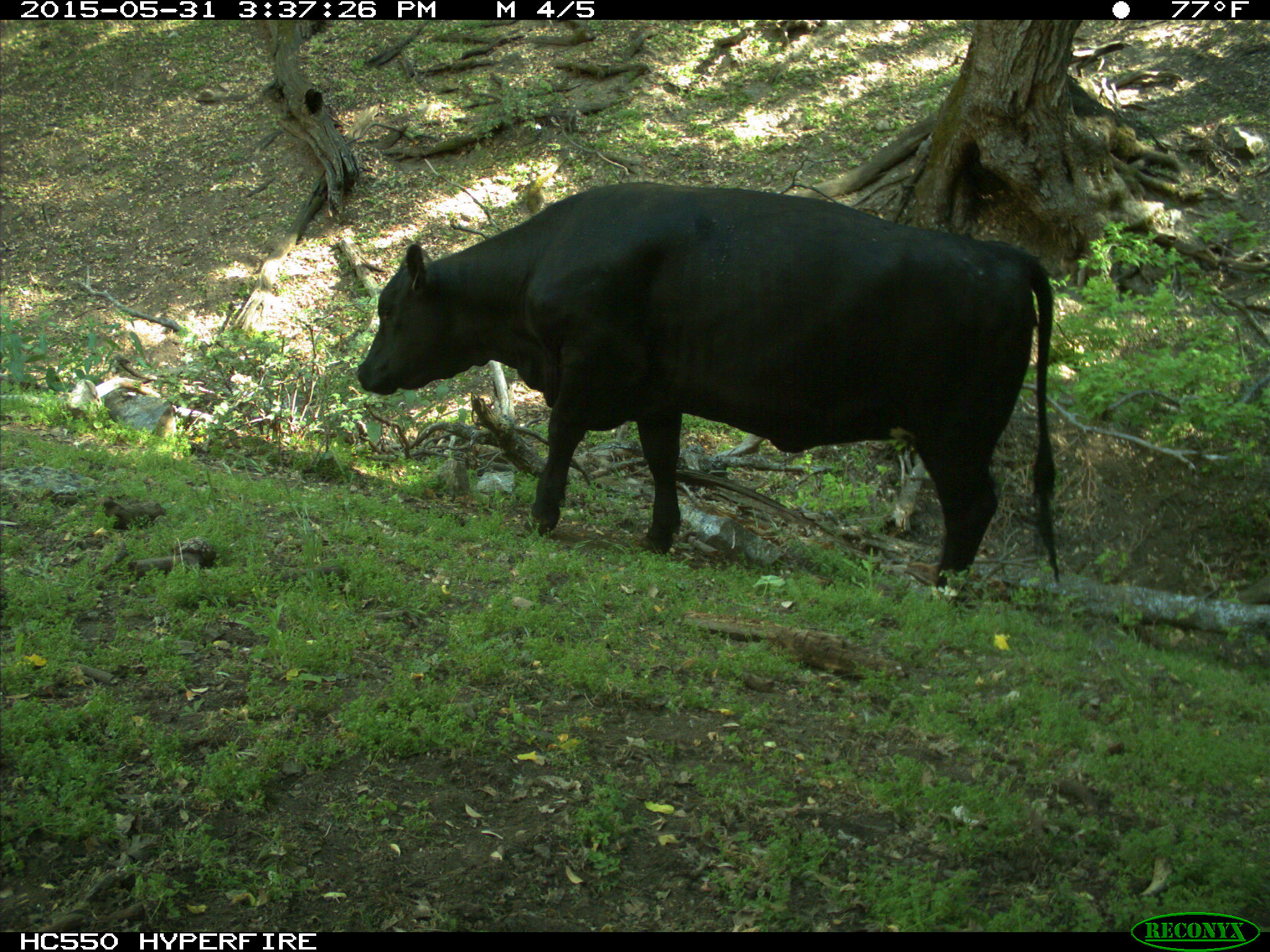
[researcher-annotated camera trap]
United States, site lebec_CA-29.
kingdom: Animalia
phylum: Chordata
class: Mammalia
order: Artiodactyla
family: Bovidae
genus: Bos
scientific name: Bos taurus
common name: domestic cow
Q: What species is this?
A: Bos taurus (domestic cow).